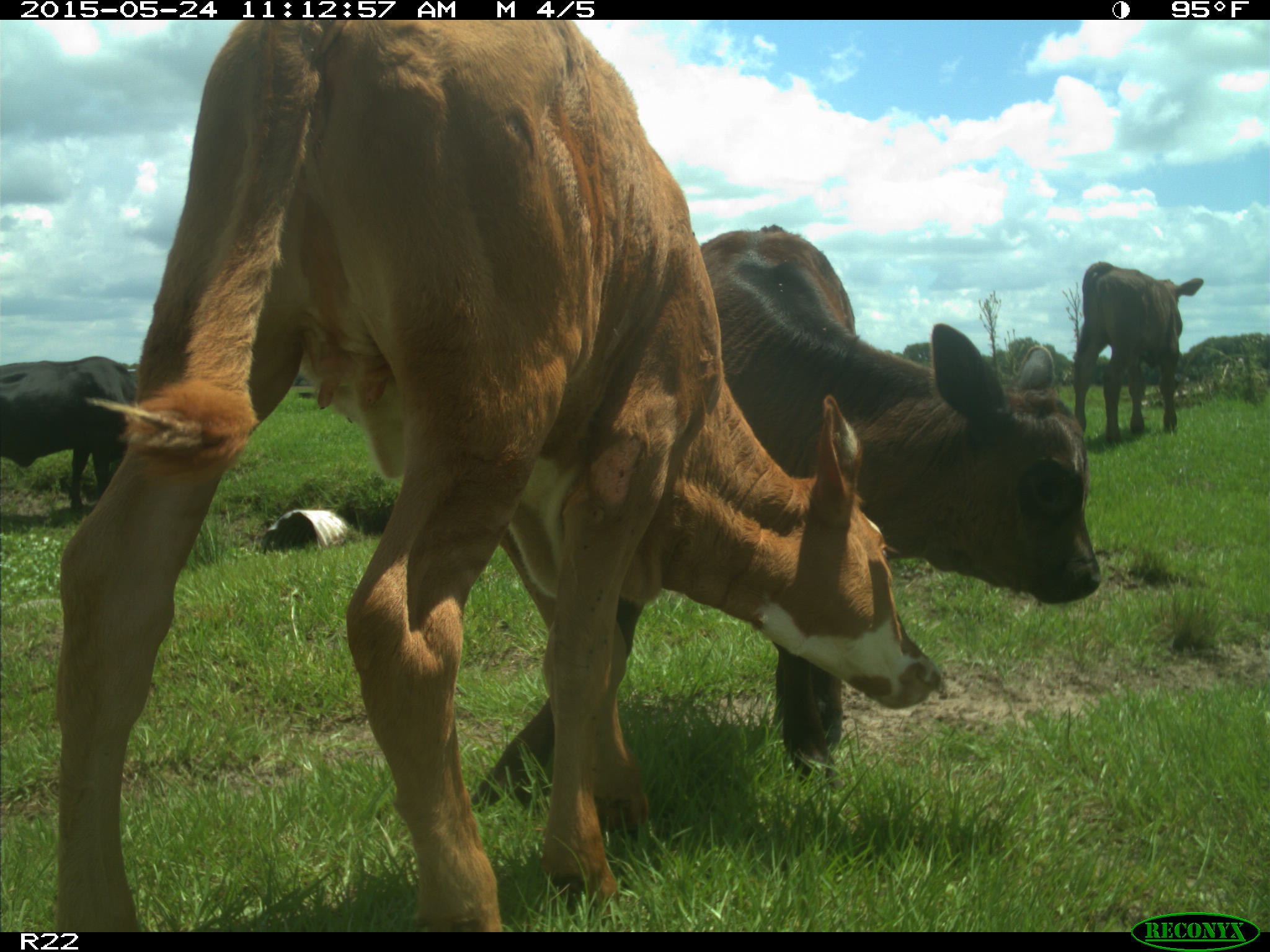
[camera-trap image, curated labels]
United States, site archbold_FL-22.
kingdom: Animalia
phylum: Chordata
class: Mammalia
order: Artiodactyla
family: Bovidae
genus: Bos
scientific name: Bos taurus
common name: domestic cow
Bos taurus (domestic cow).